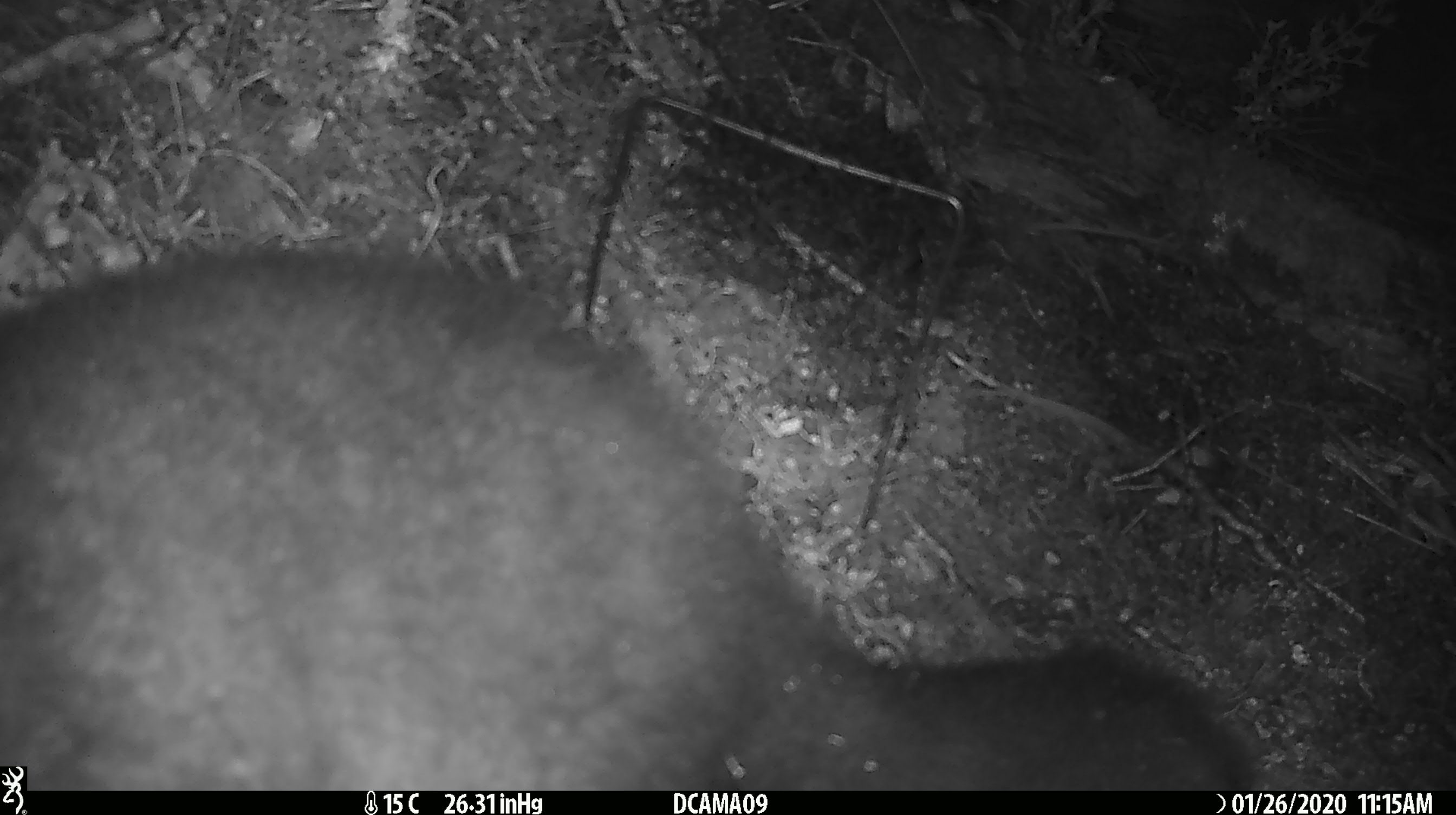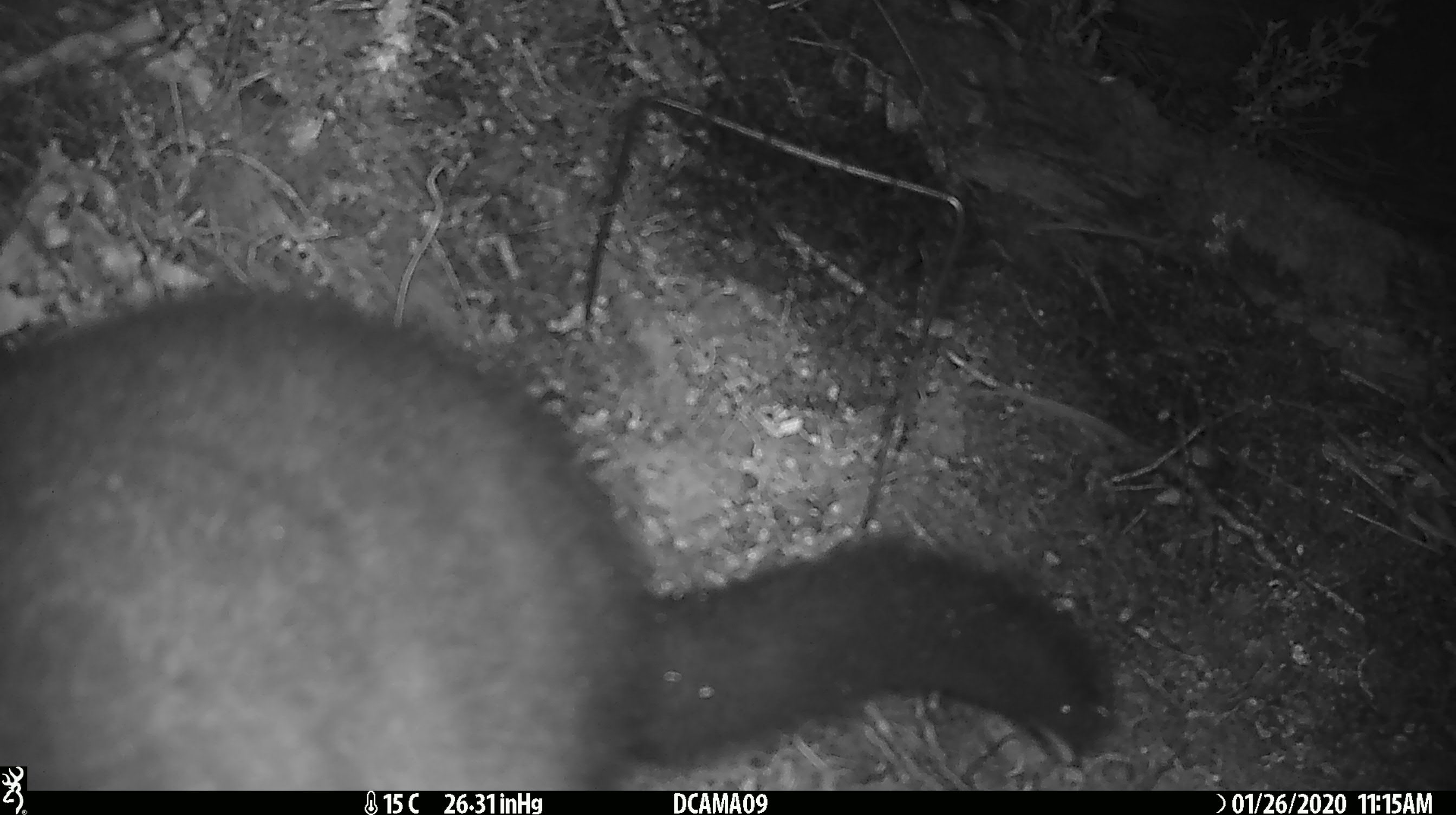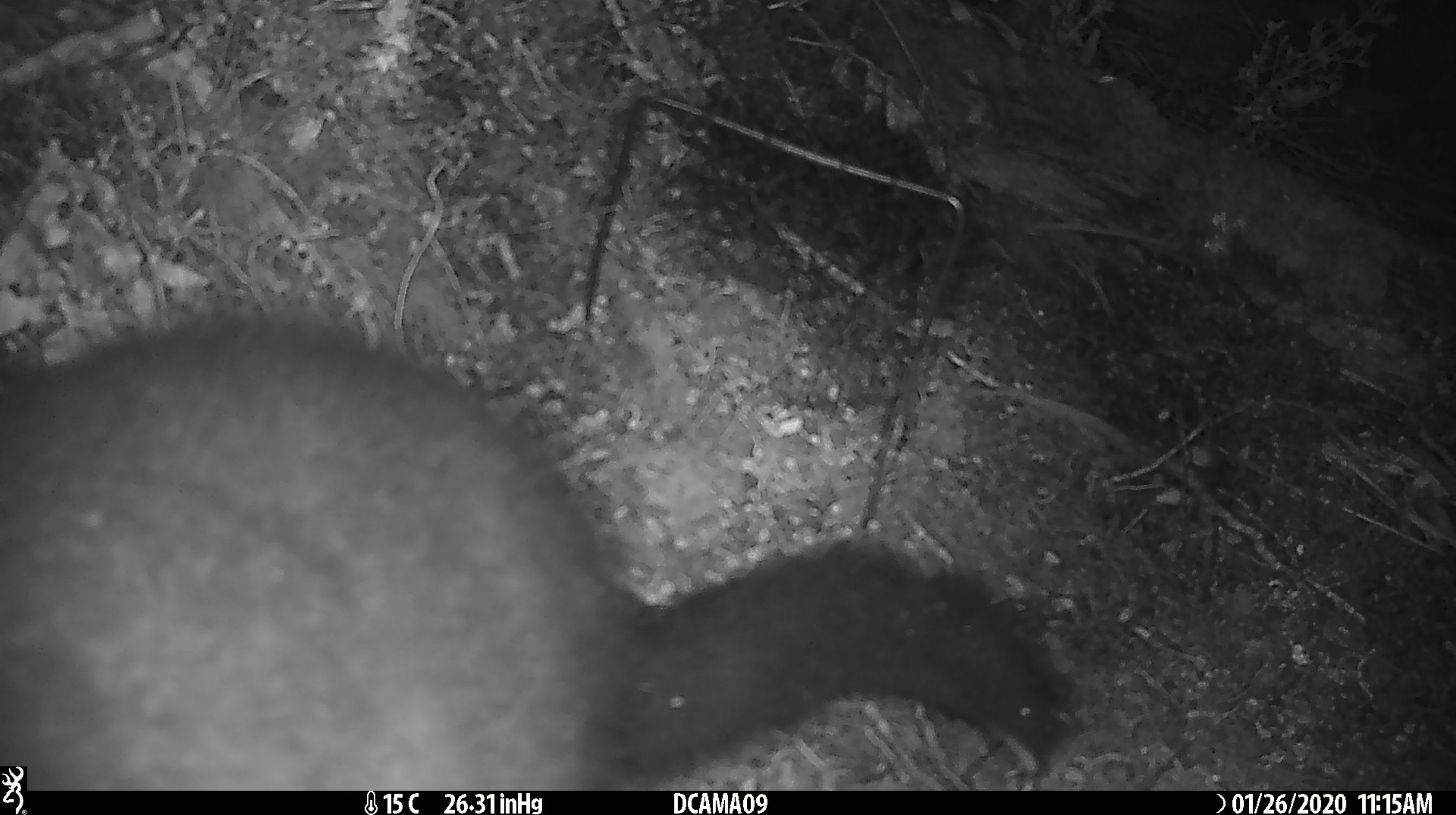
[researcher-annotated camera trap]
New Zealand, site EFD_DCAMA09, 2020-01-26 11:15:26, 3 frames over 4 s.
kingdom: Animalia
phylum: Chordata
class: Mammalia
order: Diprotodontia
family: Phalangeridae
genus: Trichosurus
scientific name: Trichosurus vulpecula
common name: common brushtail possum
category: possum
Possum (common brushtail possum) (Trichosurus vulpecula).